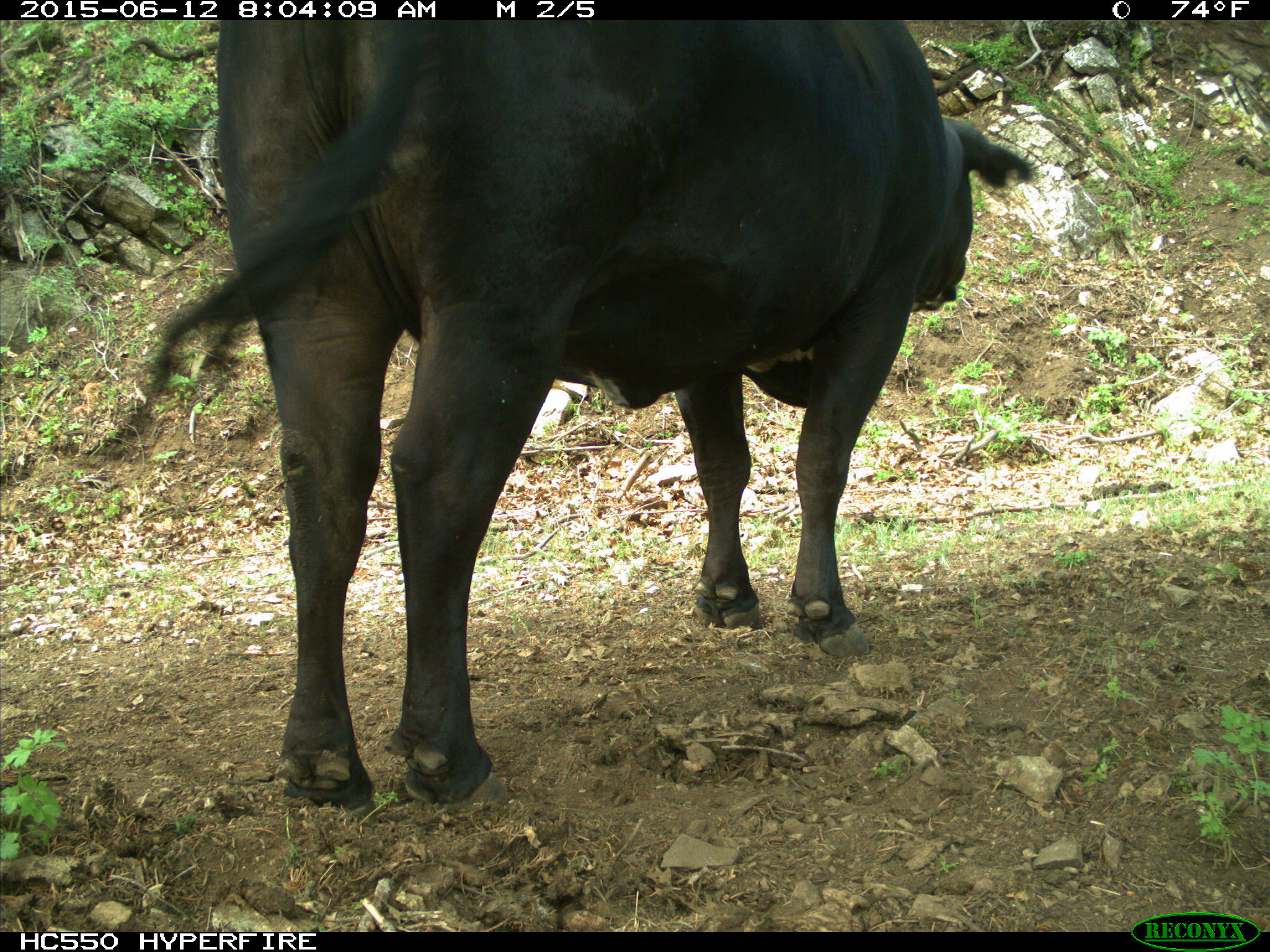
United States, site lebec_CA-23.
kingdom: Animalia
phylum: Chordata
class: Mammalia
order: Artiodactyla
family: Bovidae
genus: Bos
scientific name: Bos taurus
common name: domestic cow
Bos taurus (domestic cow).